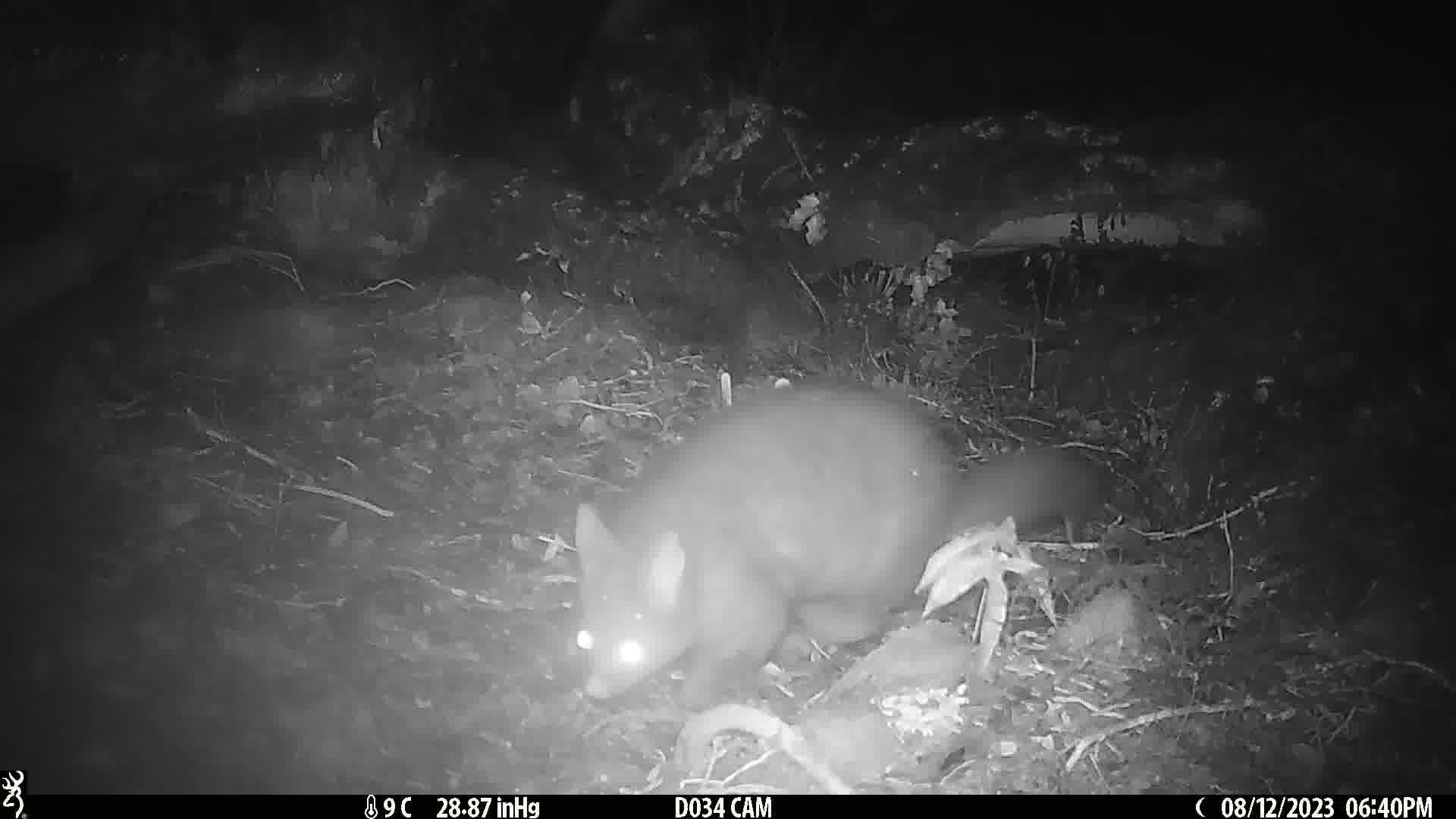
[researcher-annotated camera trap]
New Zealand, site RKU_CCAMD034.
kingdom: Animalia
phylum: Chordata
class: Mammalia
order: Diprotodontia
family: Phalangeridae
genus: Trichosurus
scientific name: Trichosurus vulpecula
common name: common brushtail possum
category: possum